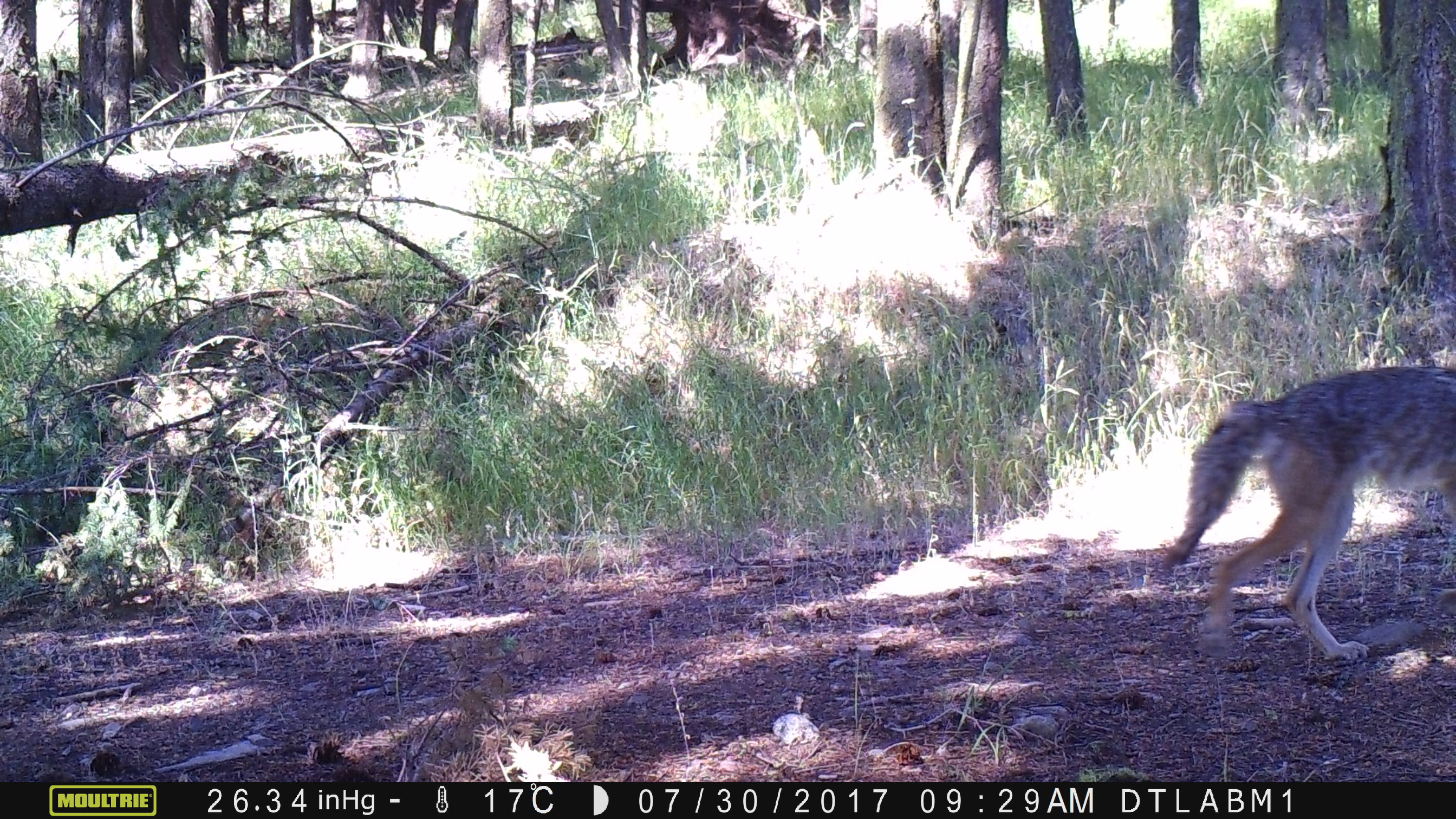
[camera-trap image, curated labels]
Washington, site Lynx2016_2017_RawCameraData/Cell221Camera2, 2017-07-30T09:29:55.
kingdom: Animalia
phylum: Chordata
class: Mammalia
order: Carnivora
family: Canidae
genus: Canis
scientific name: Canis latrans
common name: coyote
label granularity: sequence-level